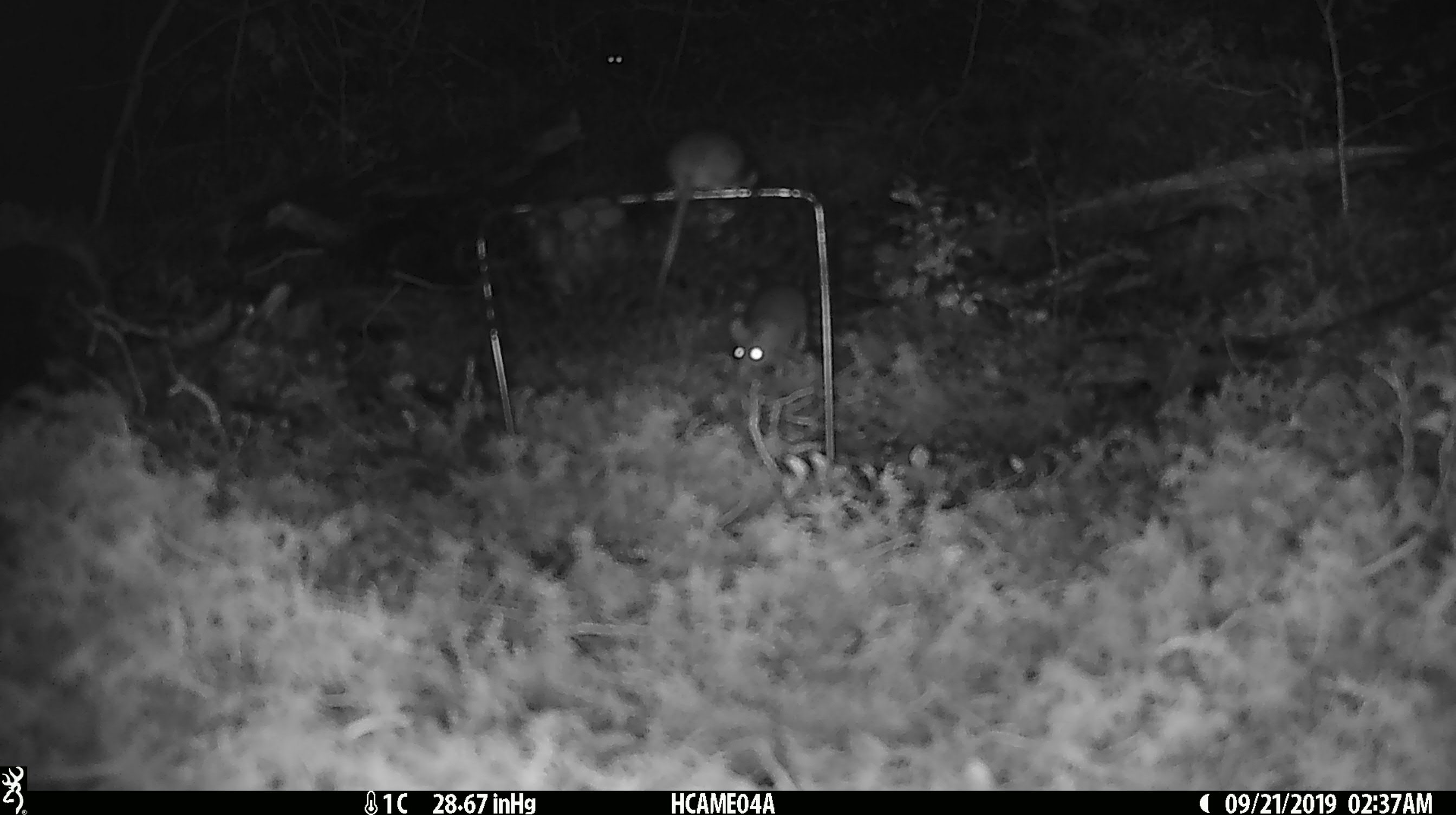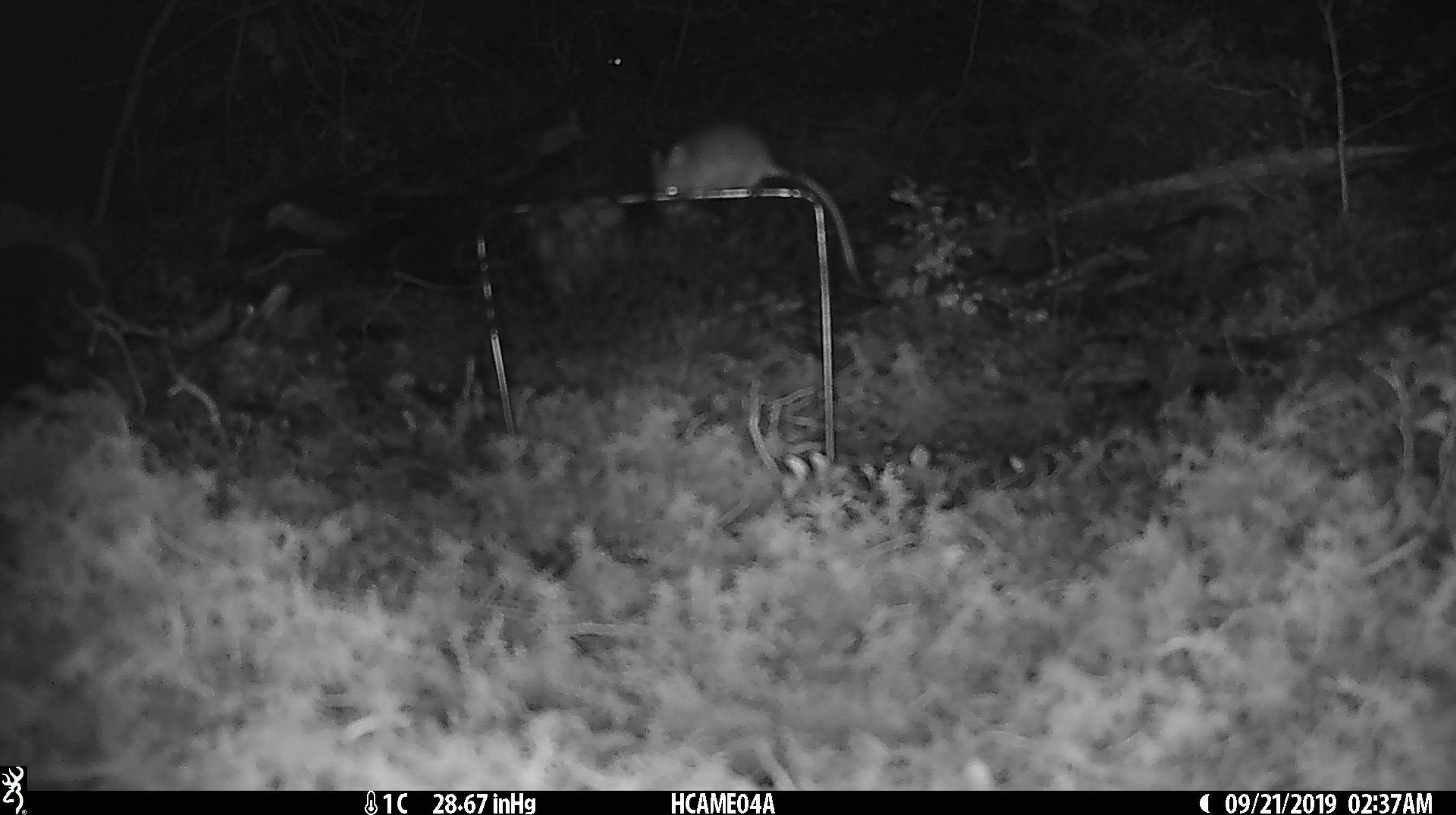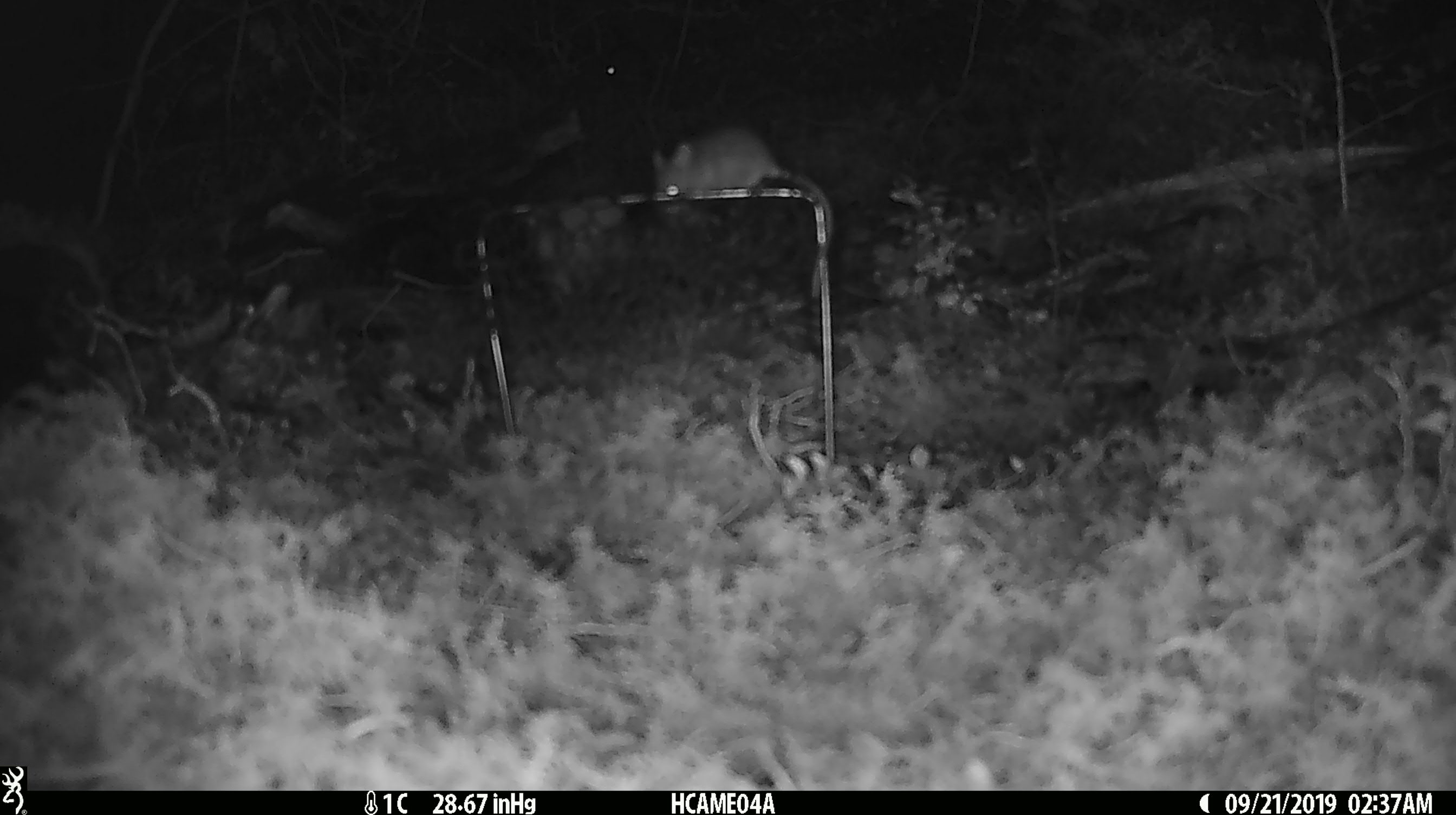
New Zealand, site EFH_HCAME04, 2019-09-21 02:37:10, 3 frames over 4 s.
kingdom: Animalia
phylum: Chordata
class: Mammalia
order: Rodentia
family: Muridae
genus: Mus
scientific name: Mus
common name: mouse